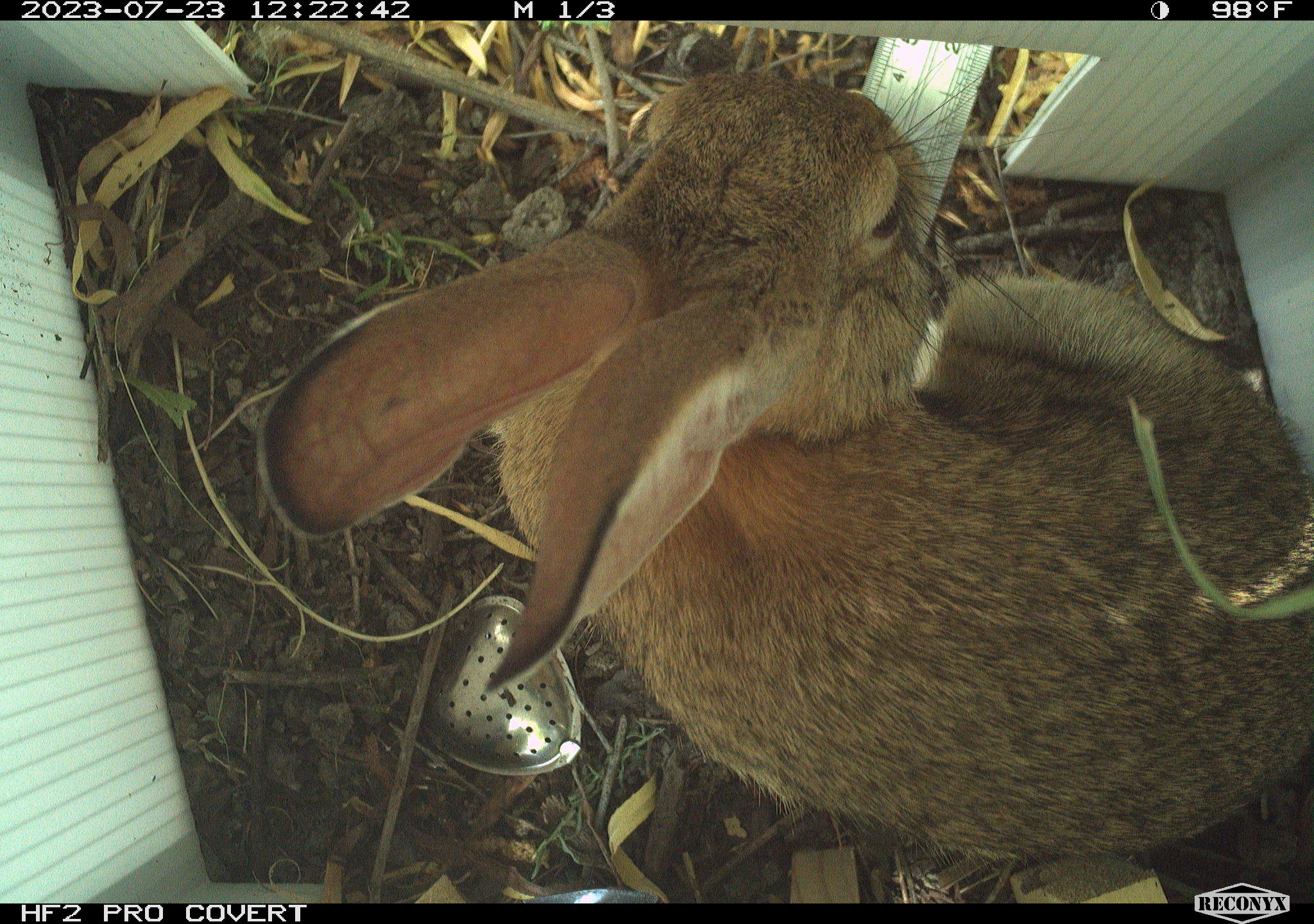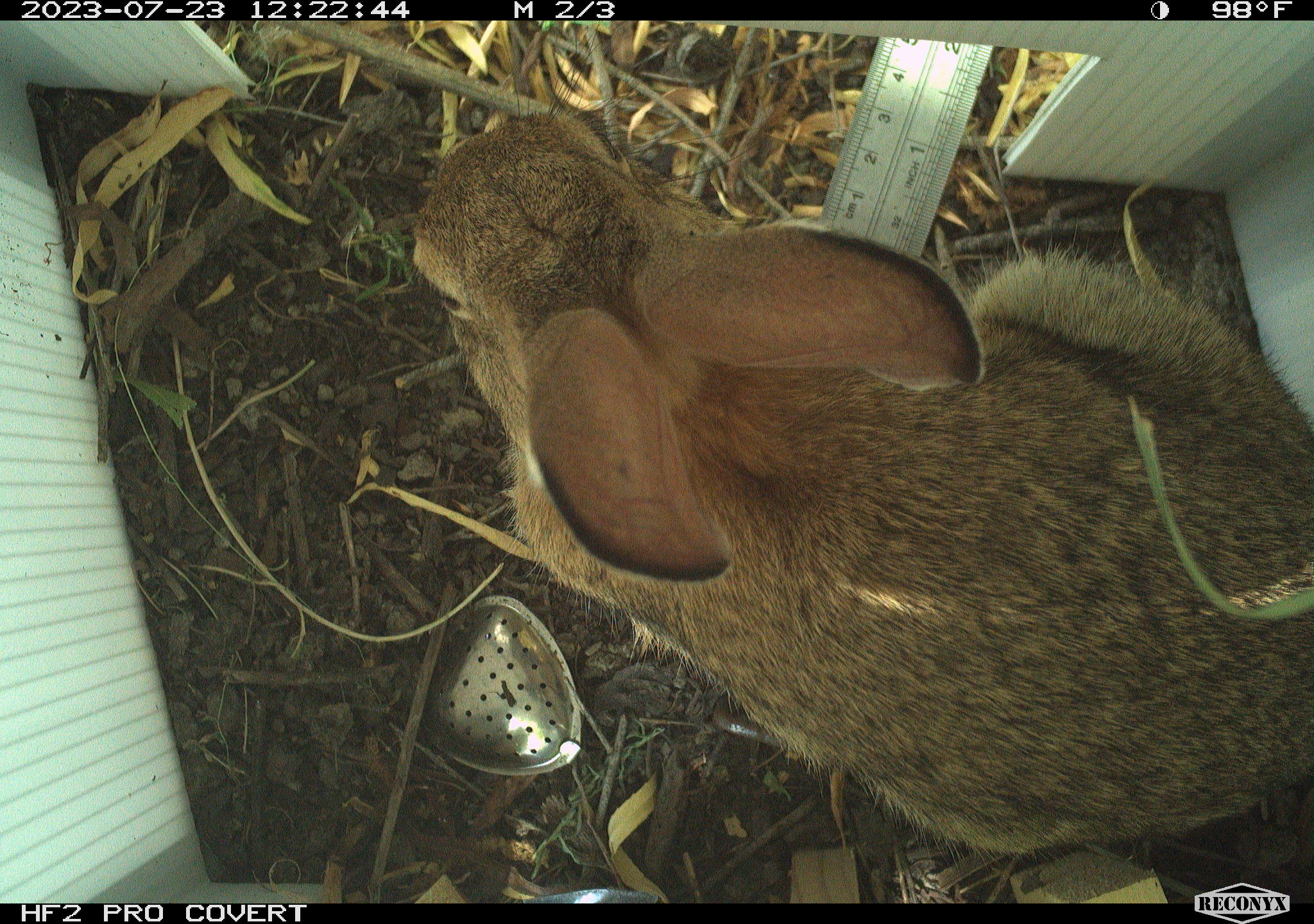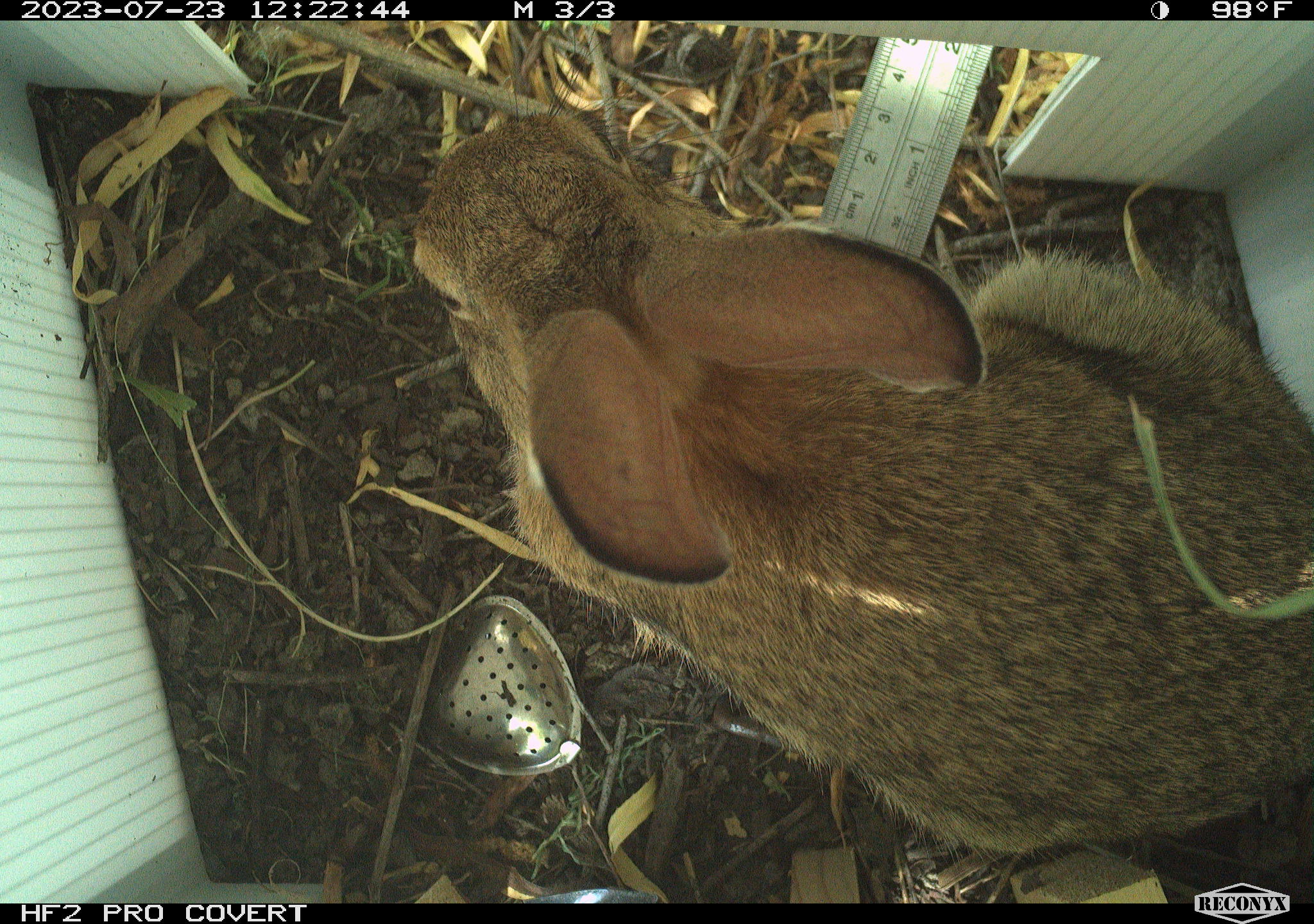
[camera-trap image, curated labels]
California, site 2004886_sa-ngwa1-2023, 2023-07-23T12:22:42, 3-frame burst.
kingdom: Animalia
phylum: Chordata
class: Mammalia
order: Lagomorpha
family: Leporidae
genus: Sylvilagus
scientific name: Sylvilagus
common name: cottontail rabbits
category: sylvilagus species